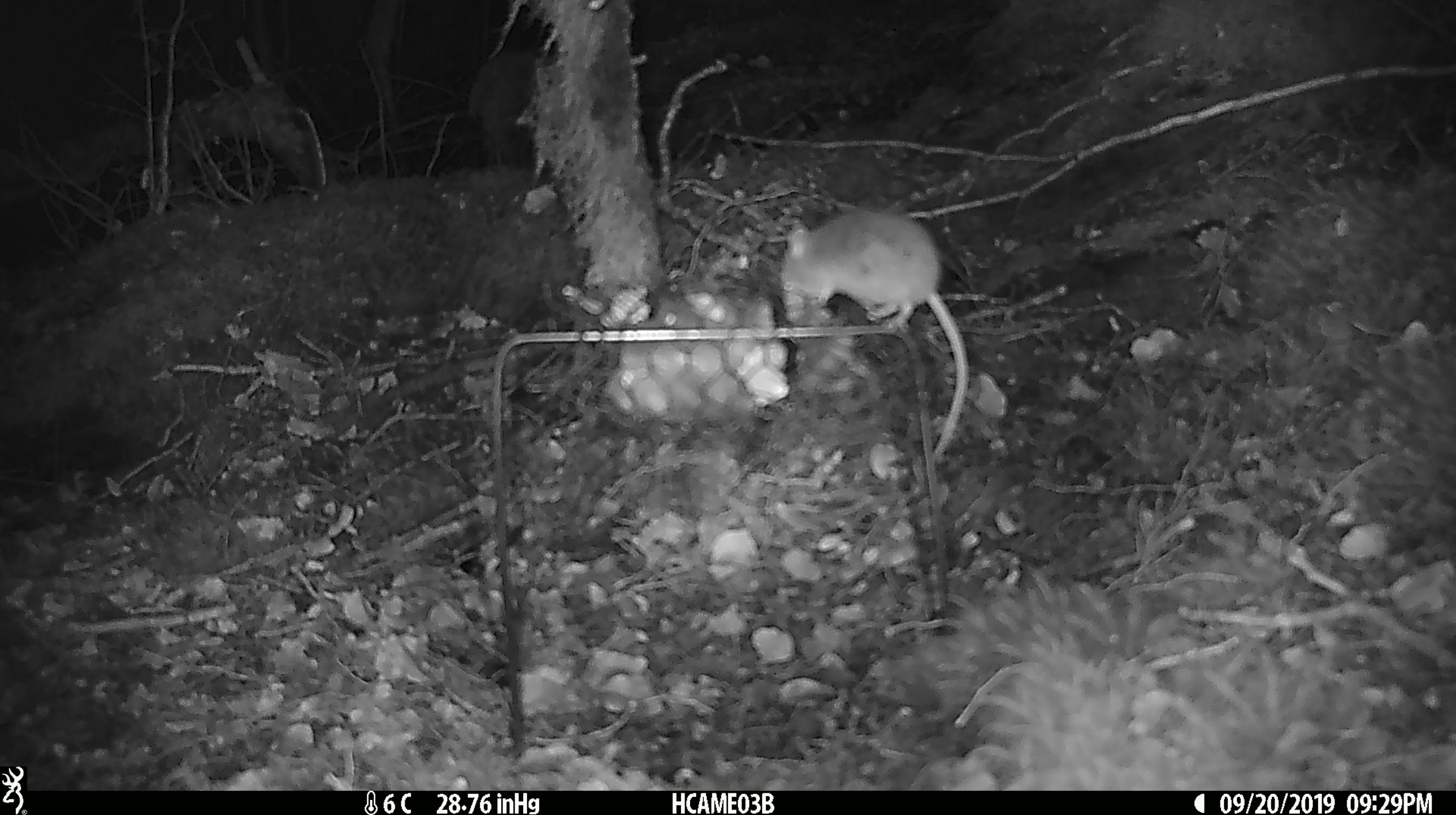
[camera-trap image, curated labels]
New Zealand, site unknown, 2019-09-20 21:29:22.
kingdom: Animalia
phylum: Chordata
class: Mammalia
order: Rodentia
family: Muridae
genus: Mus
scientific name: Mus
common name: mouse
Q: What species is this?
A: Mouse (Mus).